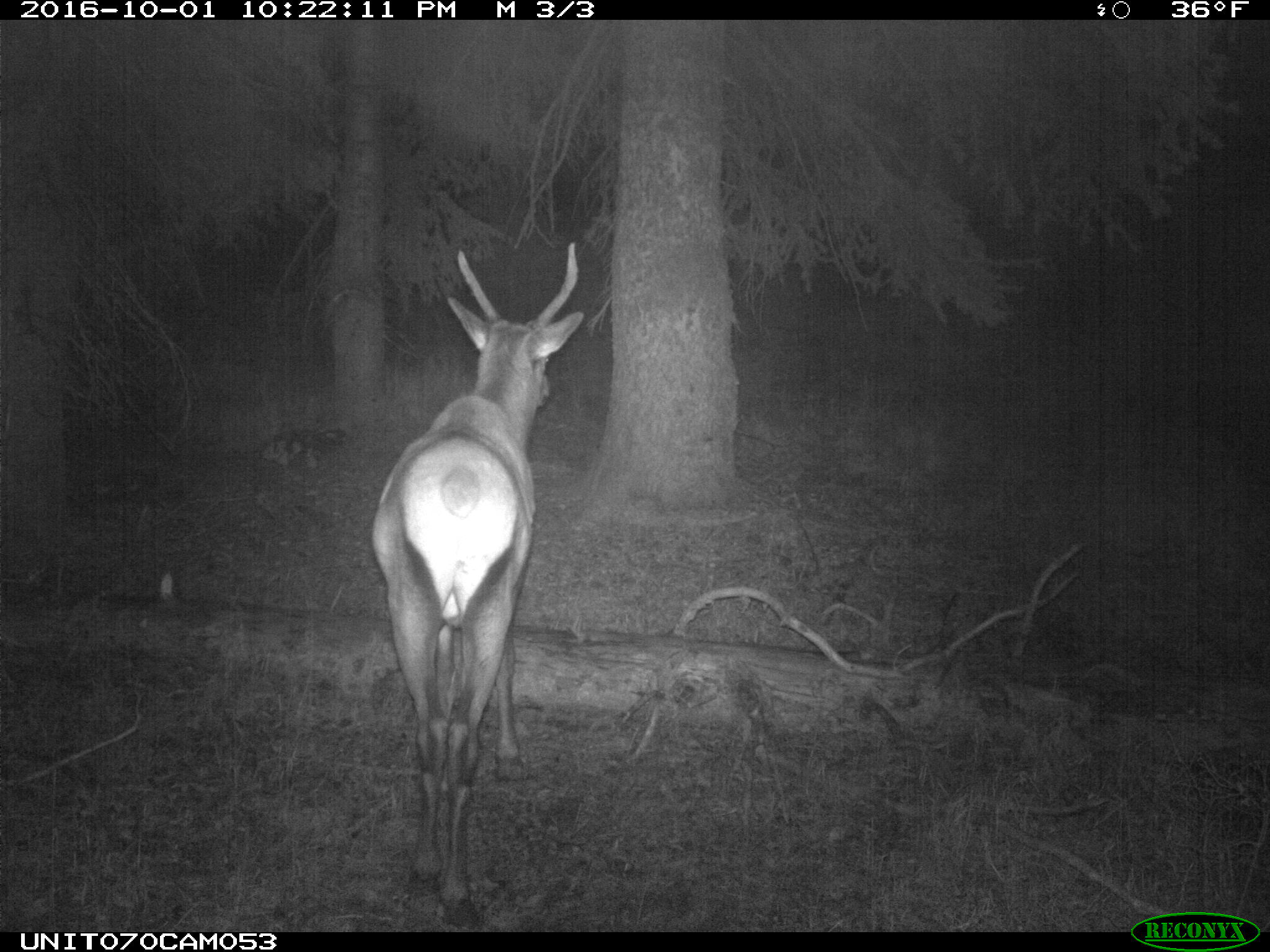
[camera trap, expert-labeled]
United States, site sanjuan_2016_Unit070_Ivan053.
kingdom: Animalia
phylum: Chordata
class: Mammalia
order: Artiodactyla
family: Cervidae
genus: Cervus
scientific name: Cervus elaphus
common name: red deer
Cervus elaphus (red deer).